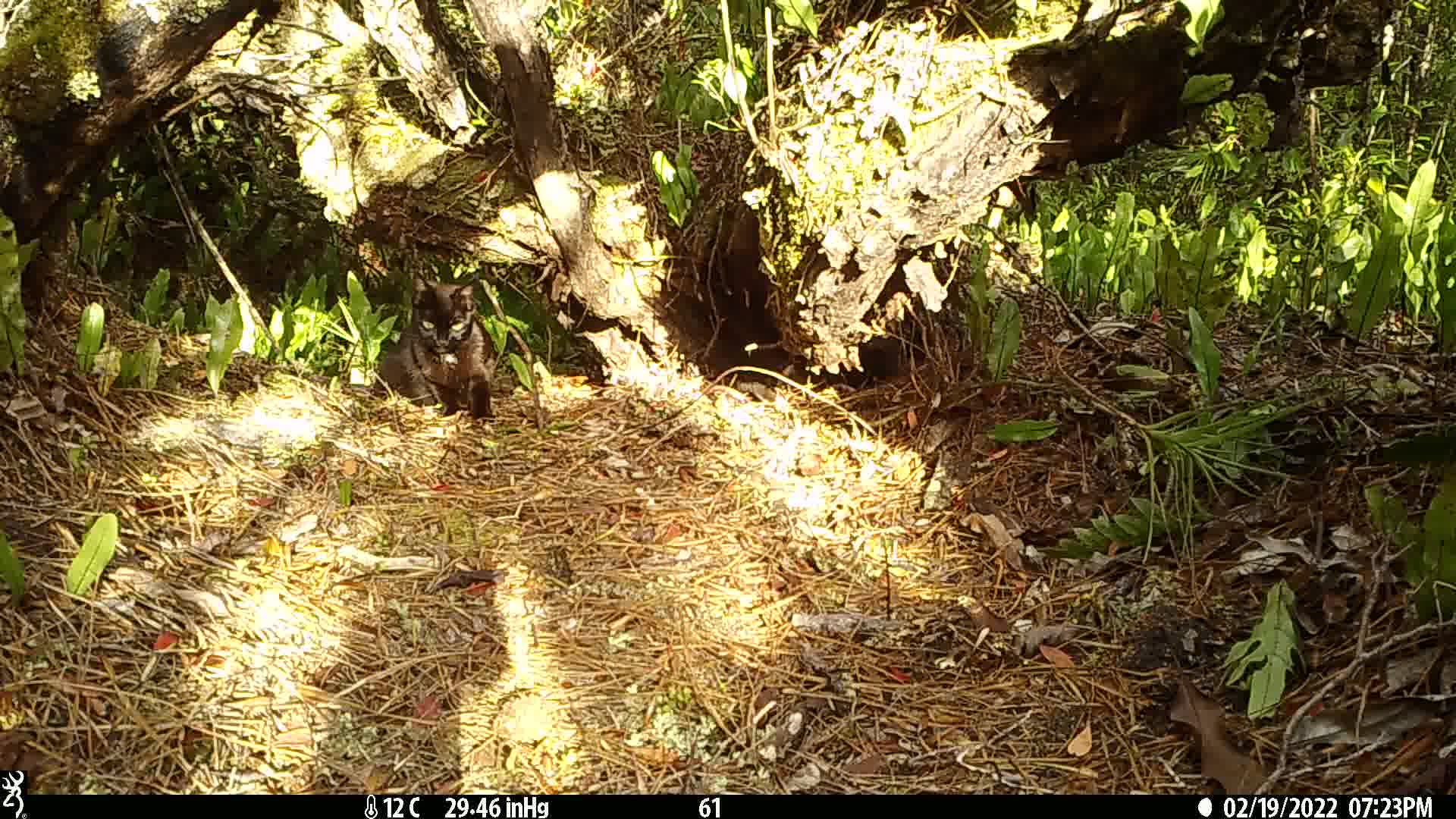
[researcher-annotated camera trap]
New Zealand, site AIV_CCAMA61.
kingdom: Animalia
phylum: Chordata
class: Mammalia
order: Carnivora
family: Felidae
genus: Felis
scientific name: Felis catus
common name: domestic cat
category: cat